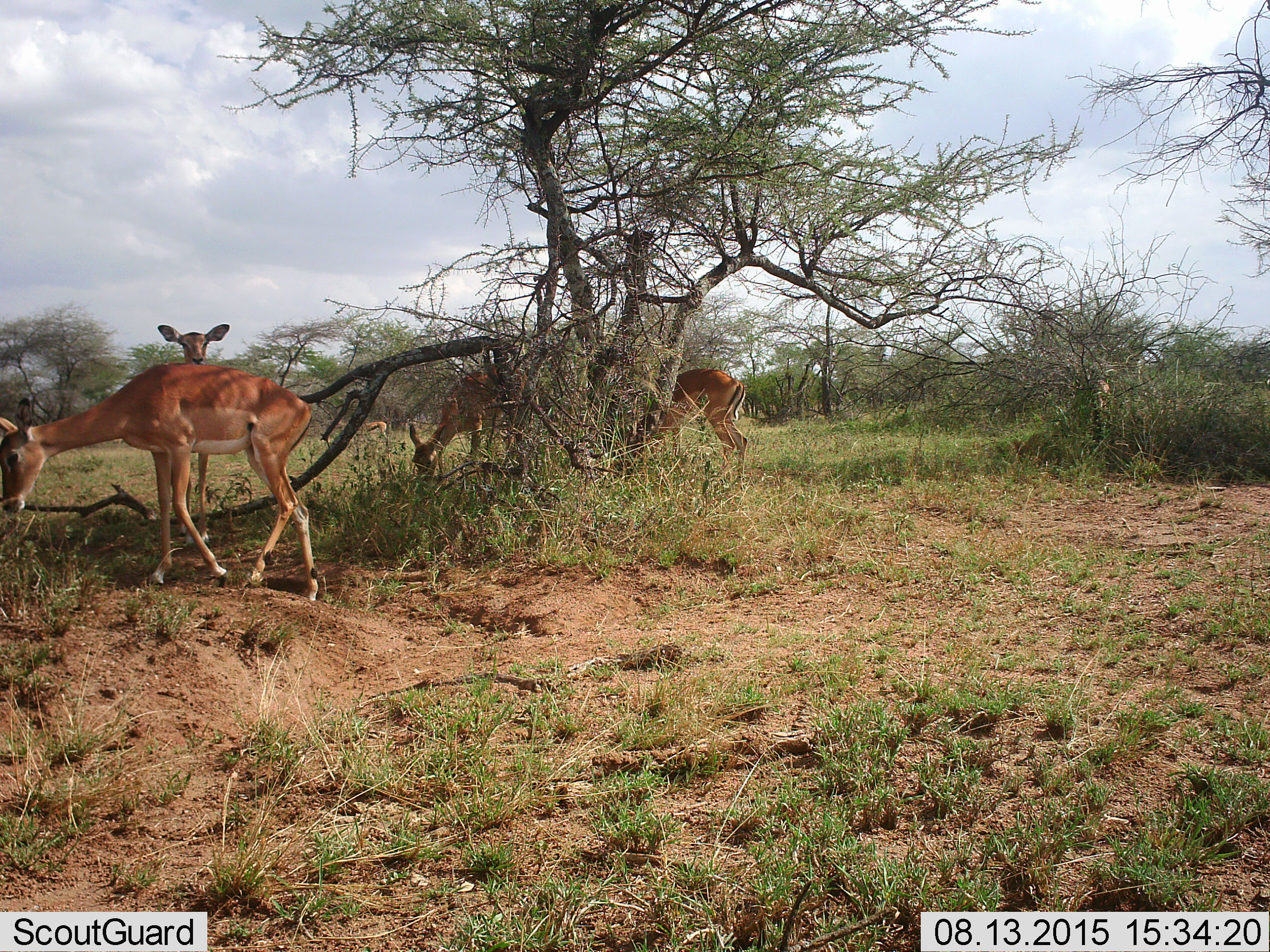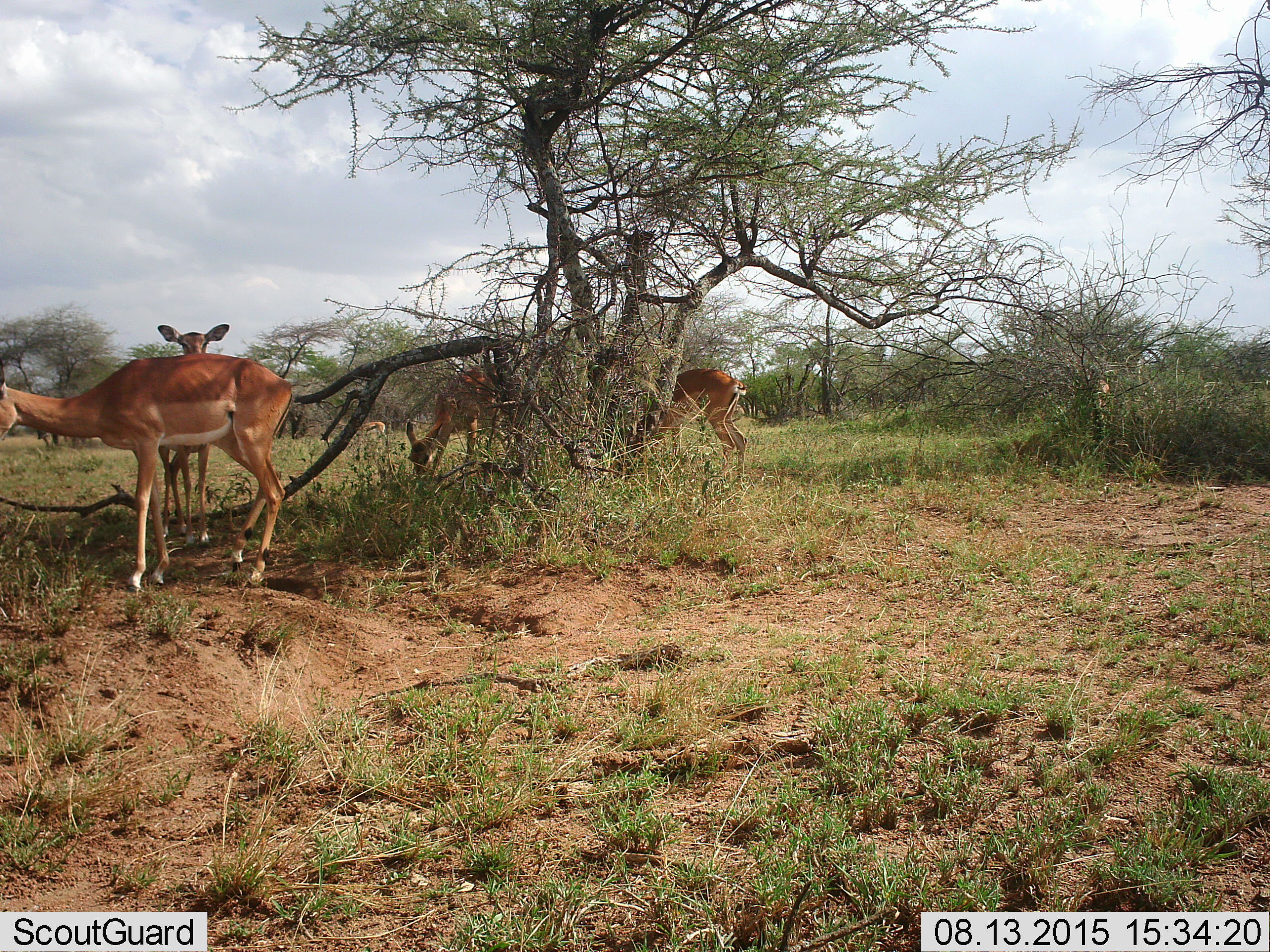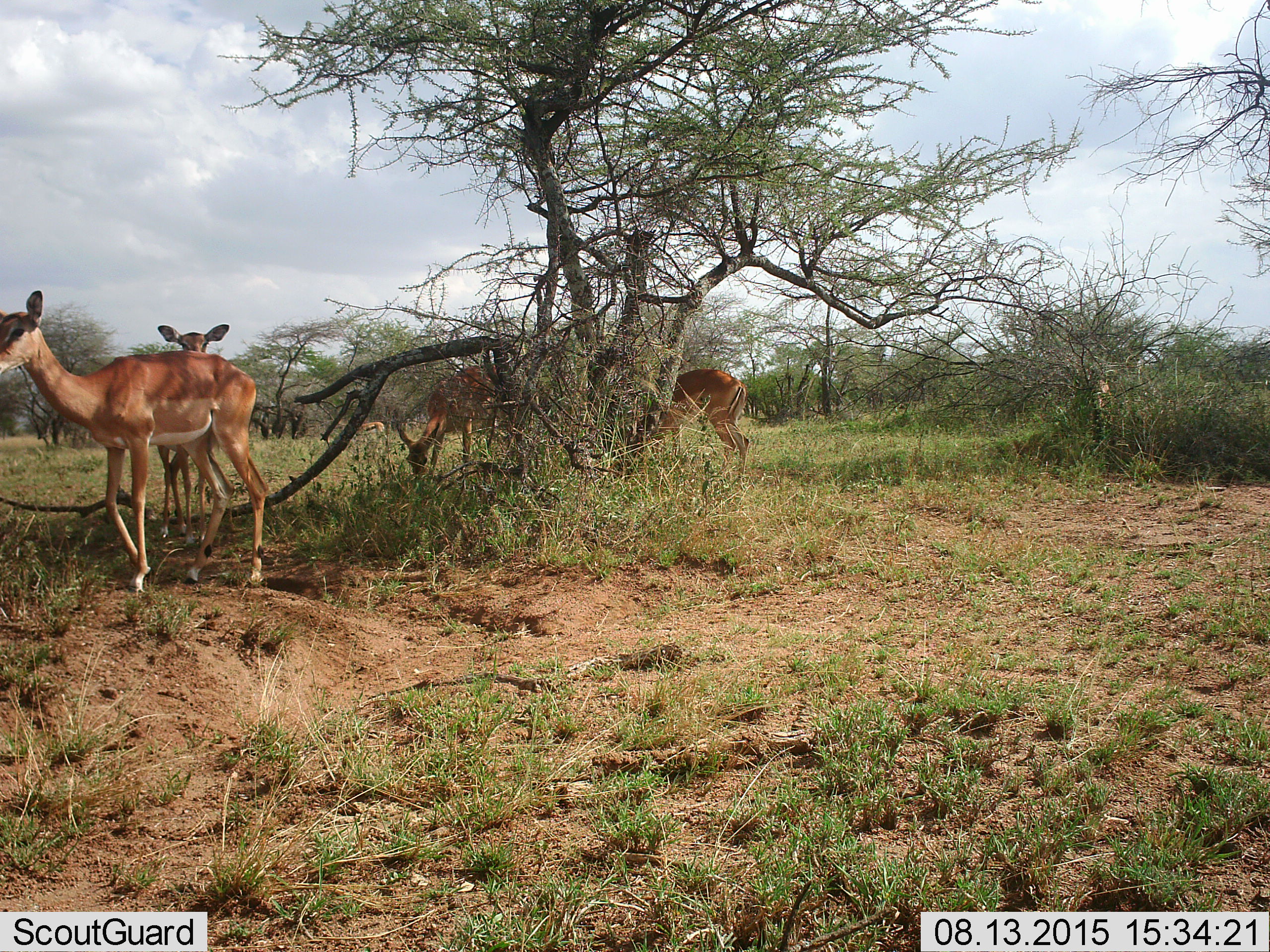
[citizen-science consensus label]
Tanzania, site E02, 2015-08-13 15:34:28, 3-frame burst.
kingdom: Animalia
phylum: Chordata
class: Mammalia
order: Artiodactyla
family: Bovidae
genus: Aepyceros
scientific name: Aepyceros melampus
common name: impala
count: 4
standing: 70%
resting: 0%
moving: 50%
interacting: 0%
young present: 20%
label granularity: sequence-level